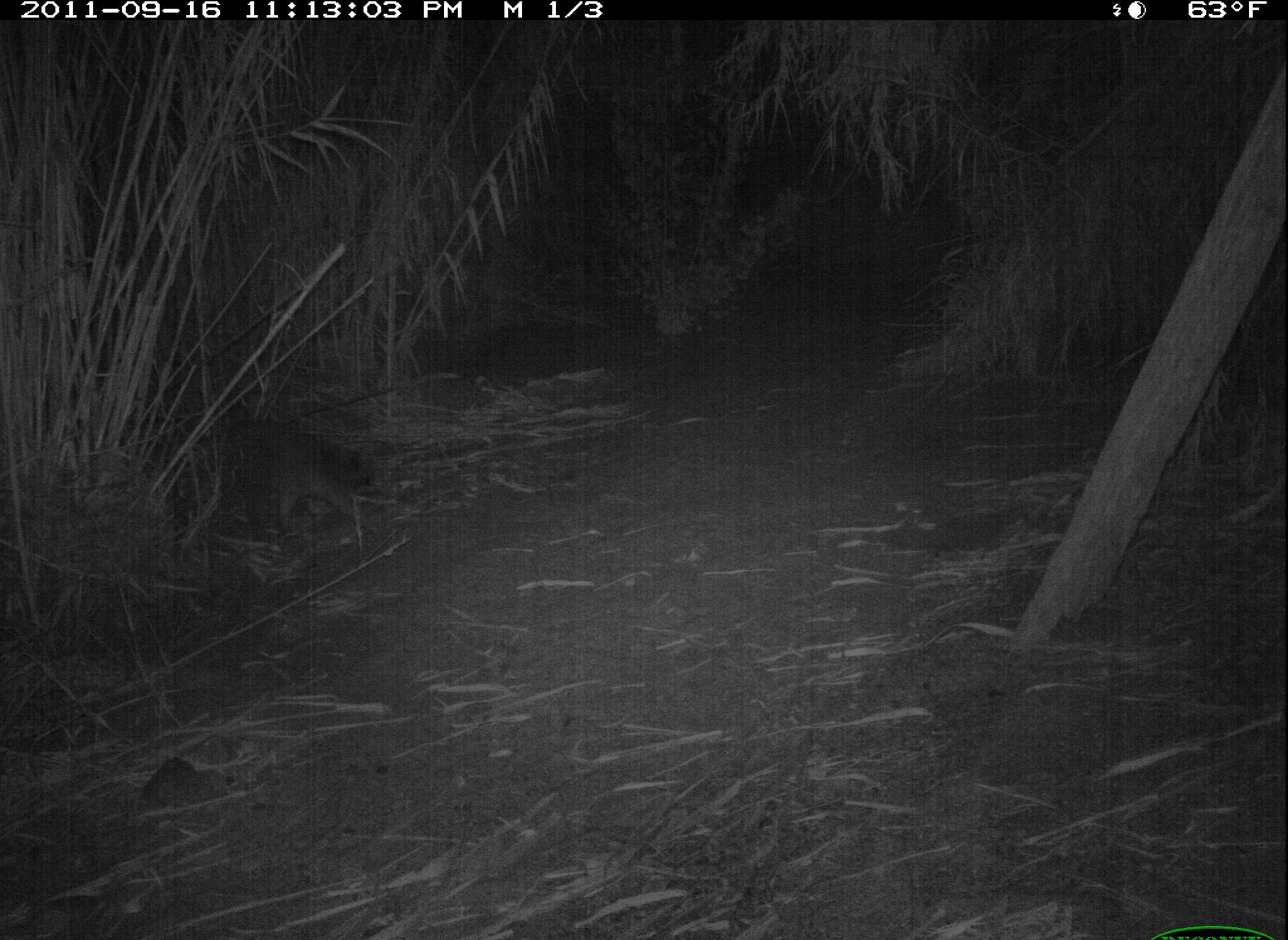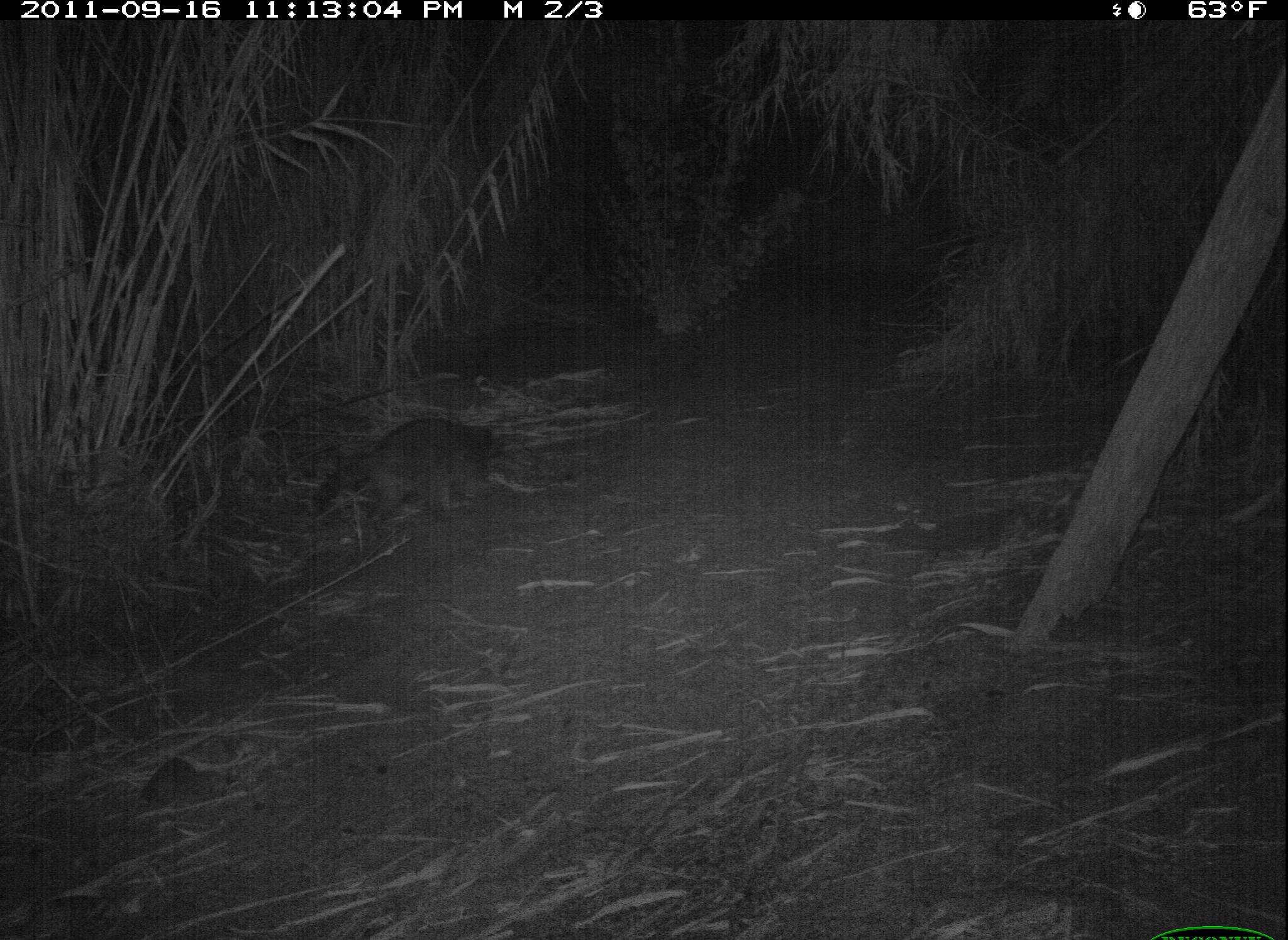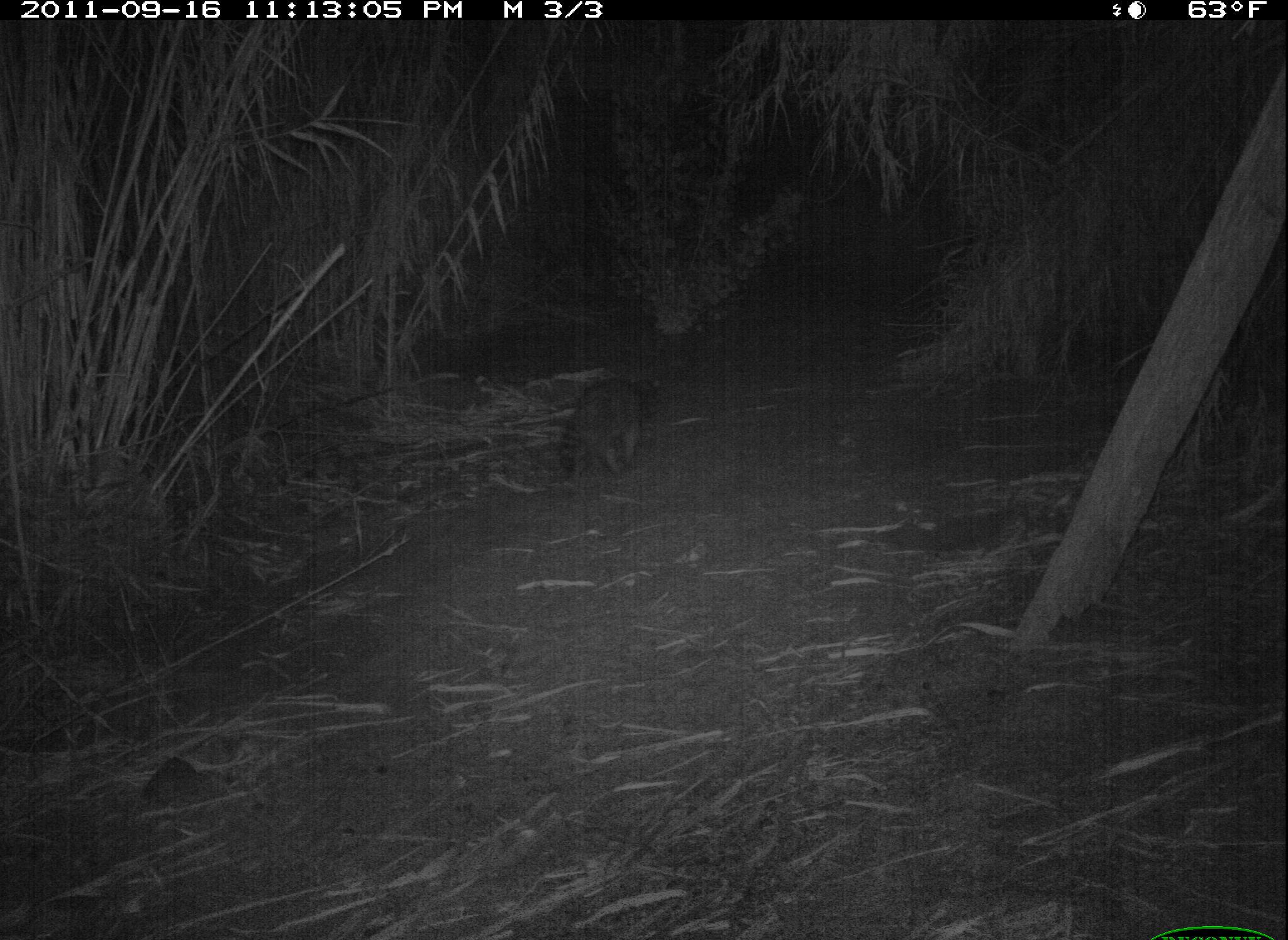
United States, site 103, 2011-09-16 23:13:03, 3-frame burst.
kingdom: Animalia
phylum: Chordata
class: Mammalia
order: Carnivora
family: Procyonidae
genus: Procyon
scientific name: Procyon lotor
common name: raccoon